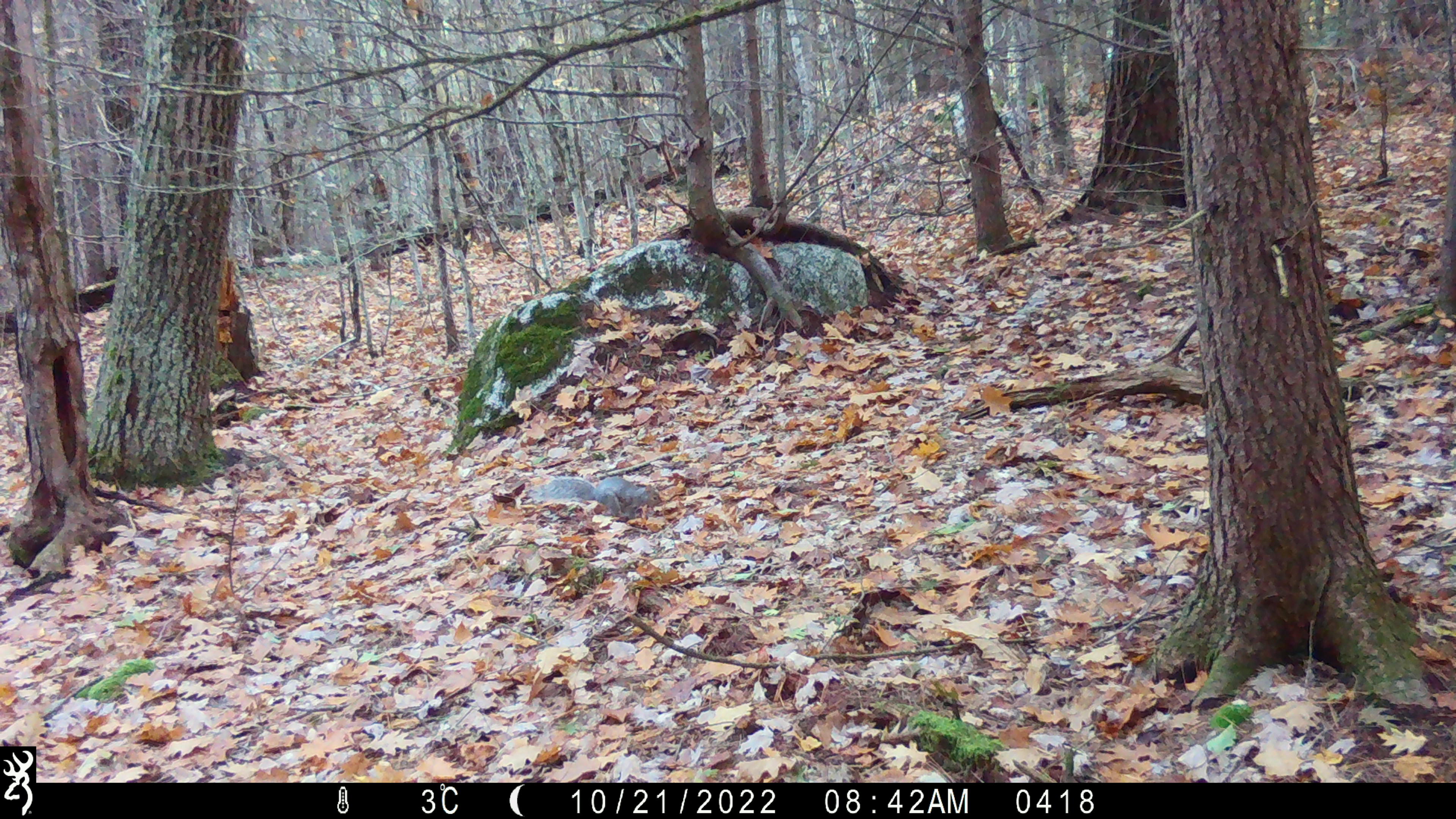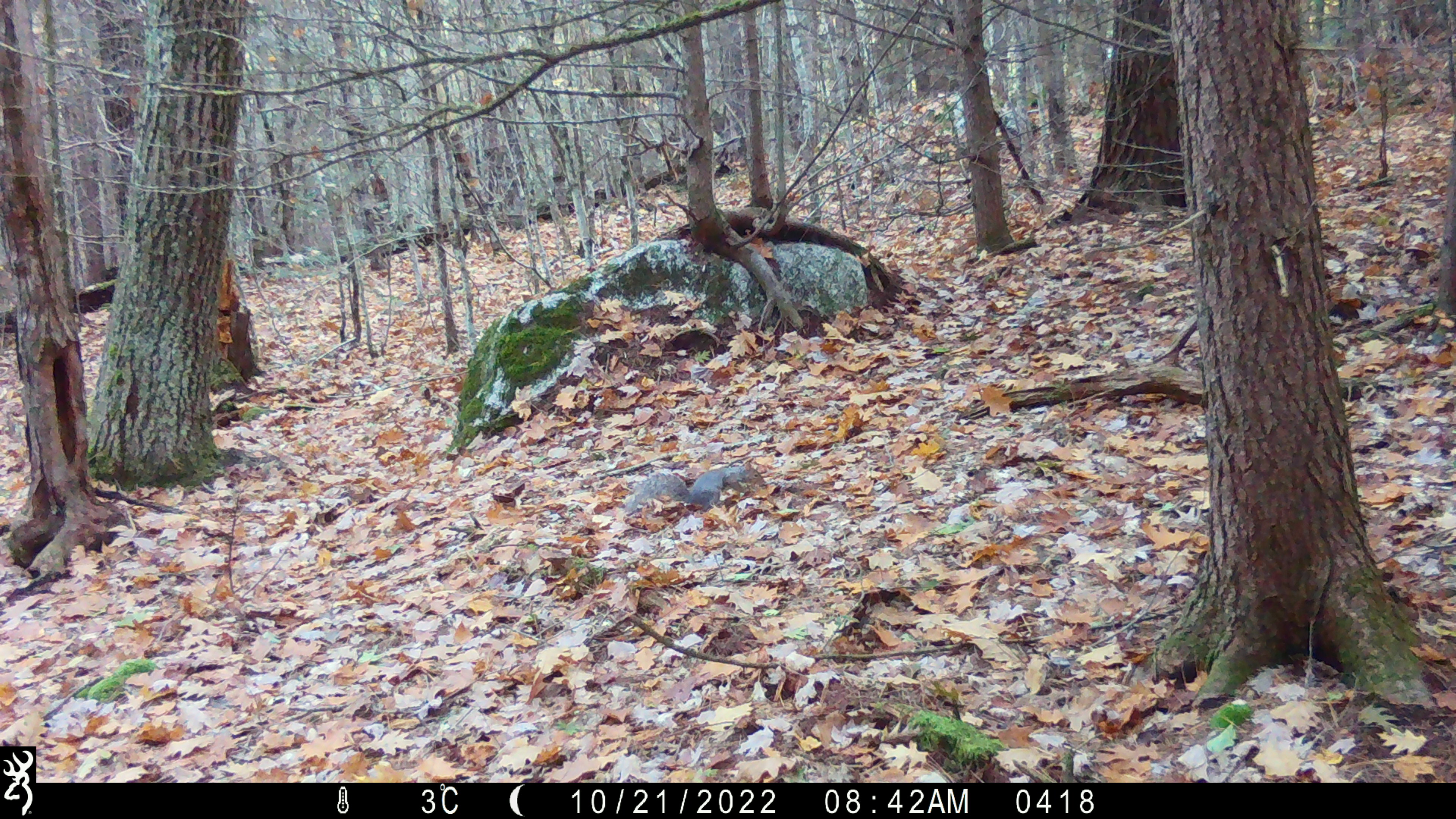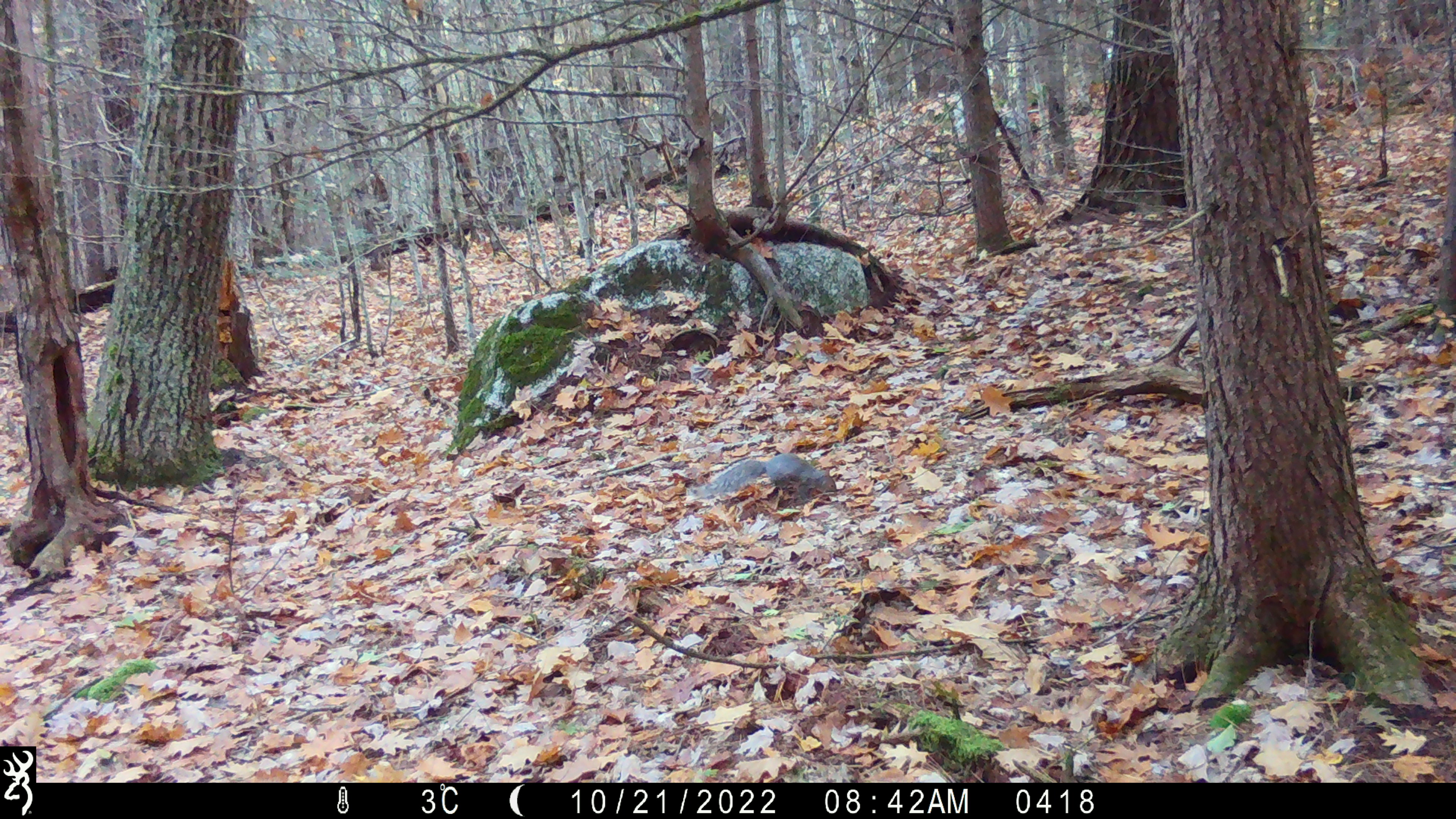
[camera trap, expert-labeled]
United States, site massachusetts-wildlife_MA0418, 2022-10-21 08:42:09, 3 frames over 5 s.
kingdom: Animalia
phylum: Chordata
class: Mammalia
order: Rodentia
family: Sciuridae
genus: Sciurus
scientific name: Sciurus carolinensis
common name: gray squirrel